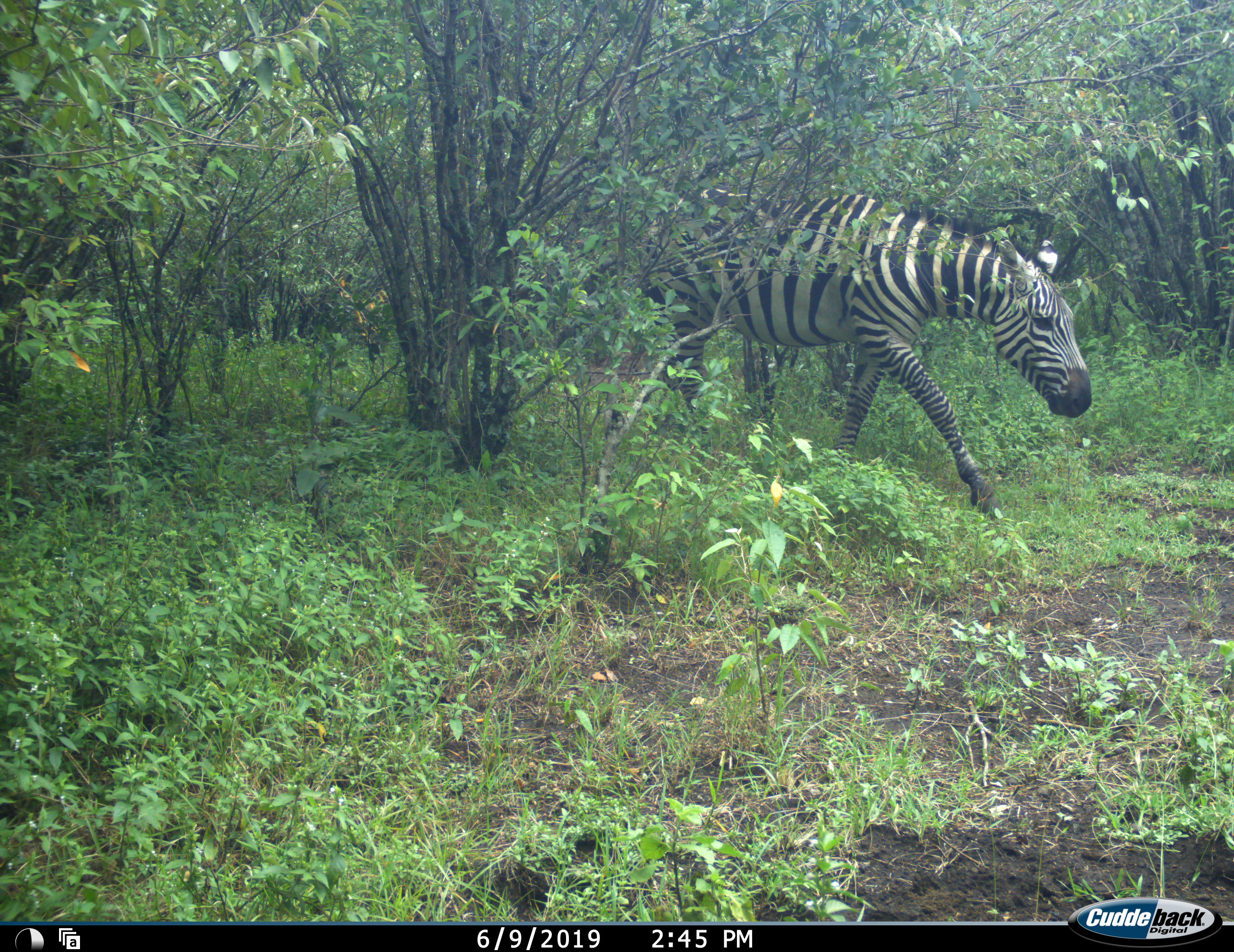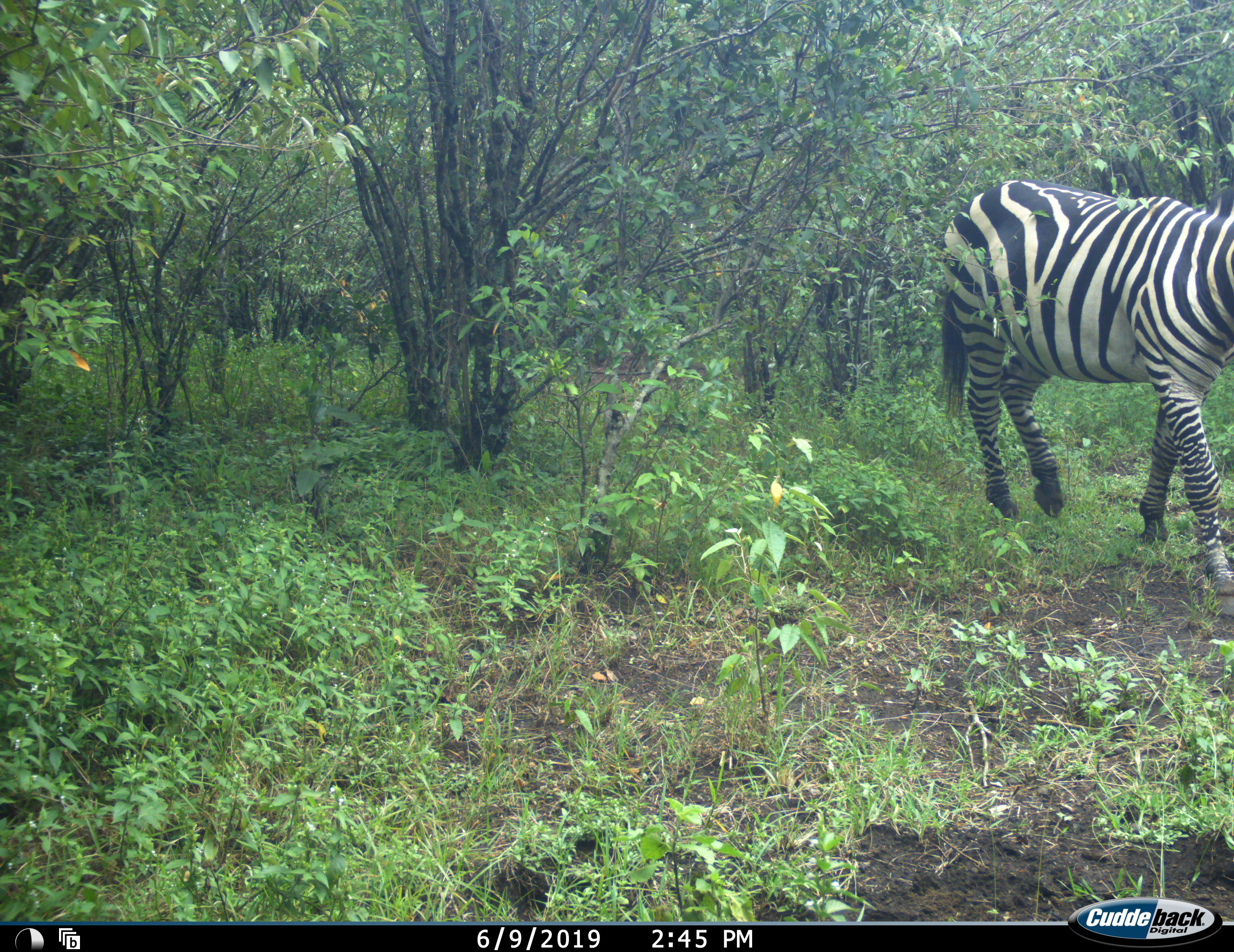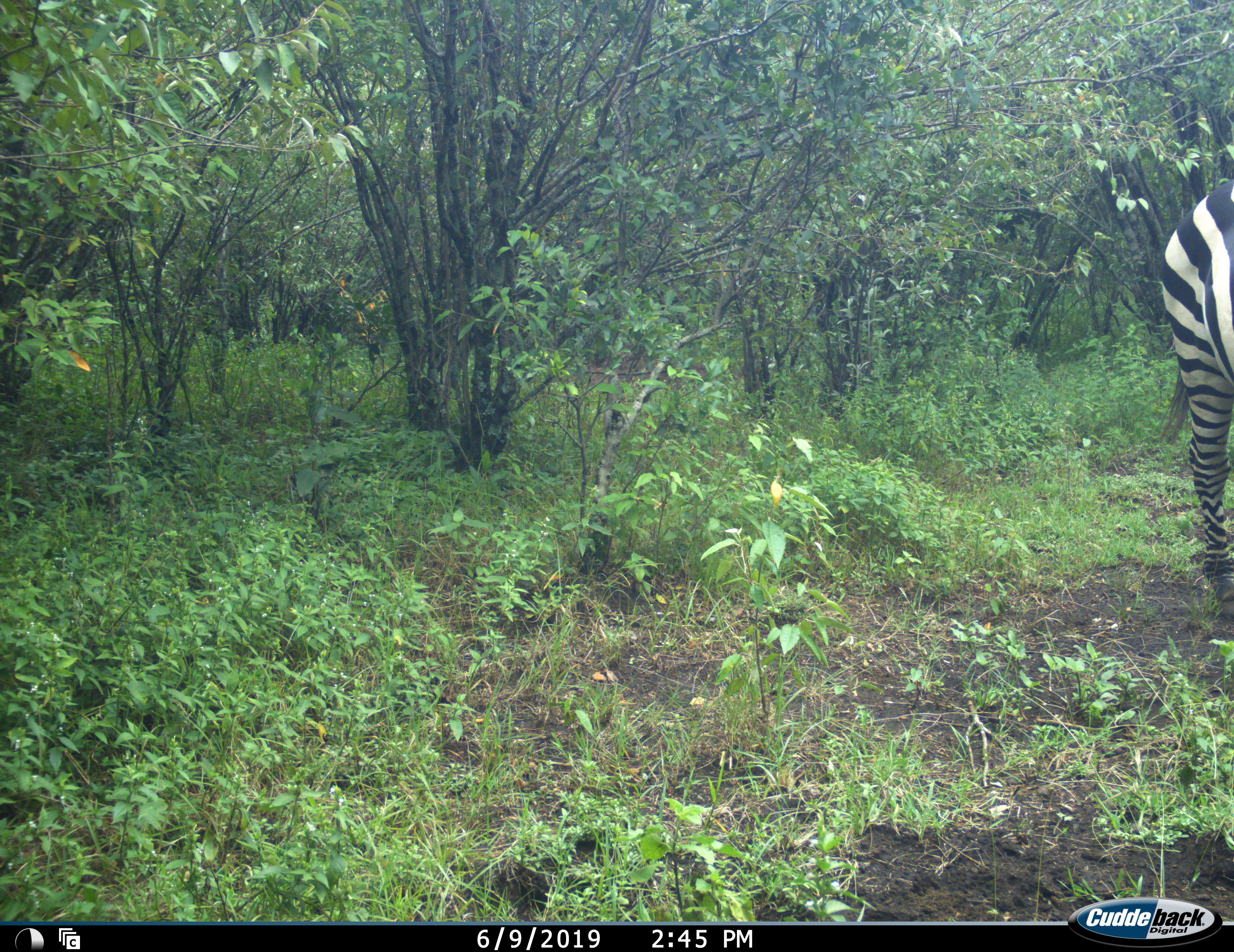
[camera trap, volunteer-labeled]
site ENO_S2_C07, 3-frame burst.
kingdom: Animalia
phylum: Chordata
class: Mammalia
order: Perissodactyla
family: Equidae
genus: Equus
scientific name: Equus quagga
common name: plains zebra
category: zebraplains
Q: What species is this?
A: Zebraplains (plains zebra) (Equus quagga).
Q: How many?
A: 1.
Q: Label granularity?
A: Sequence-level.